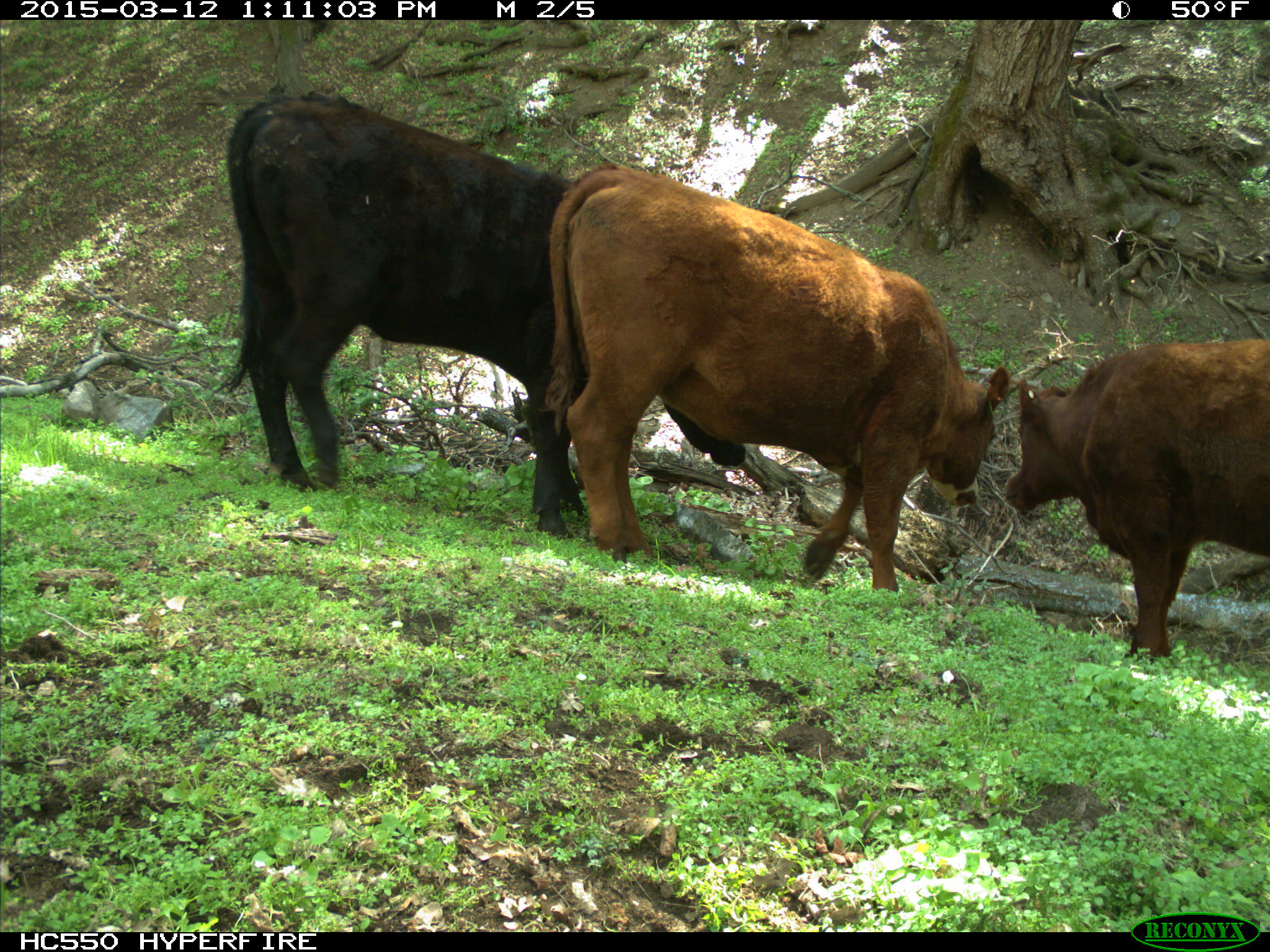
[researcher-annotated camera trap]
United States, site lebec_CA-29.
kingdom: Animalia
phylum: Chordata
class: Mammalia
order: Artiodactyla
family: Bovidae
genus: Bos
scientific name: Bos taurus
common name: domestic cow